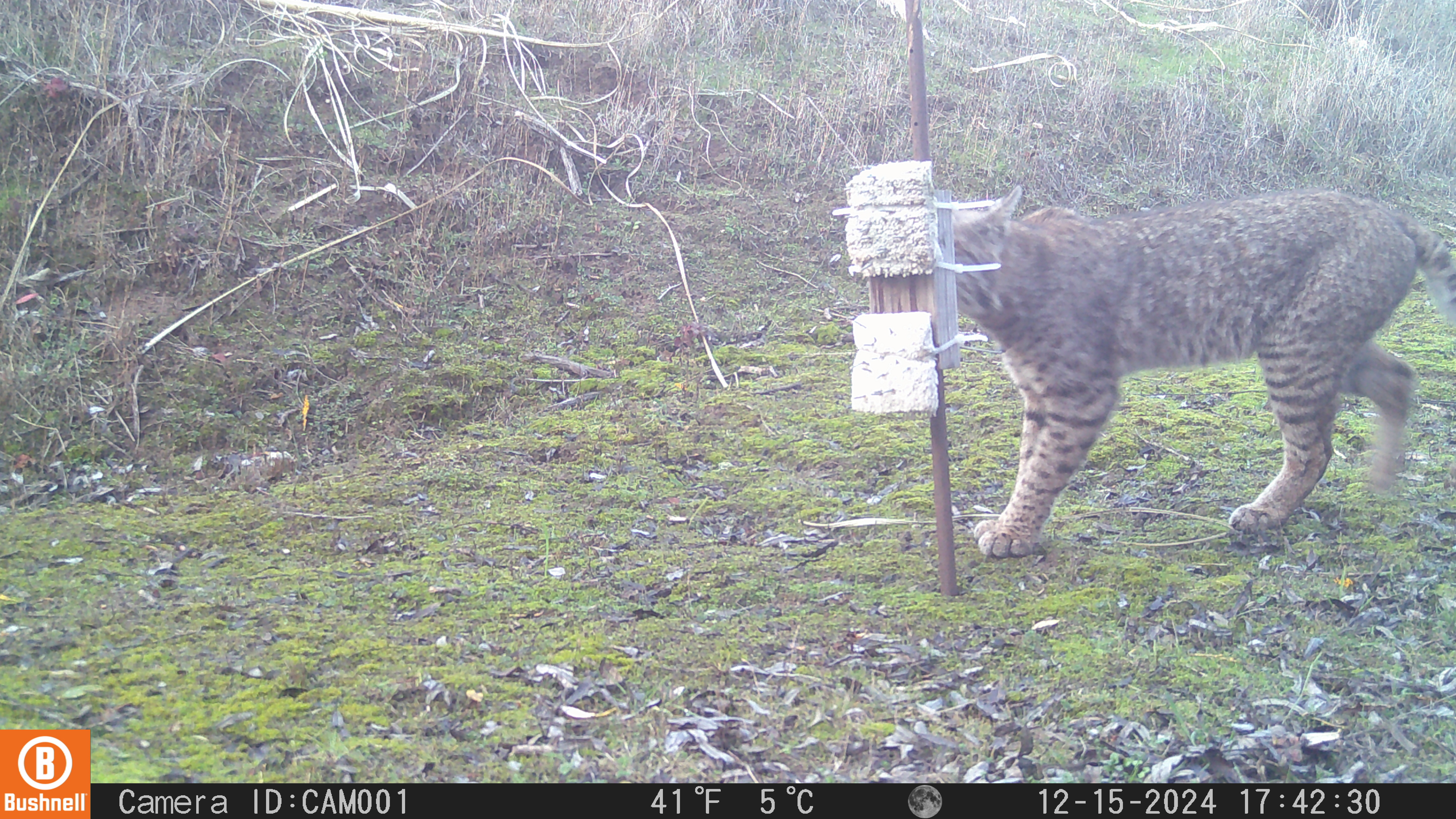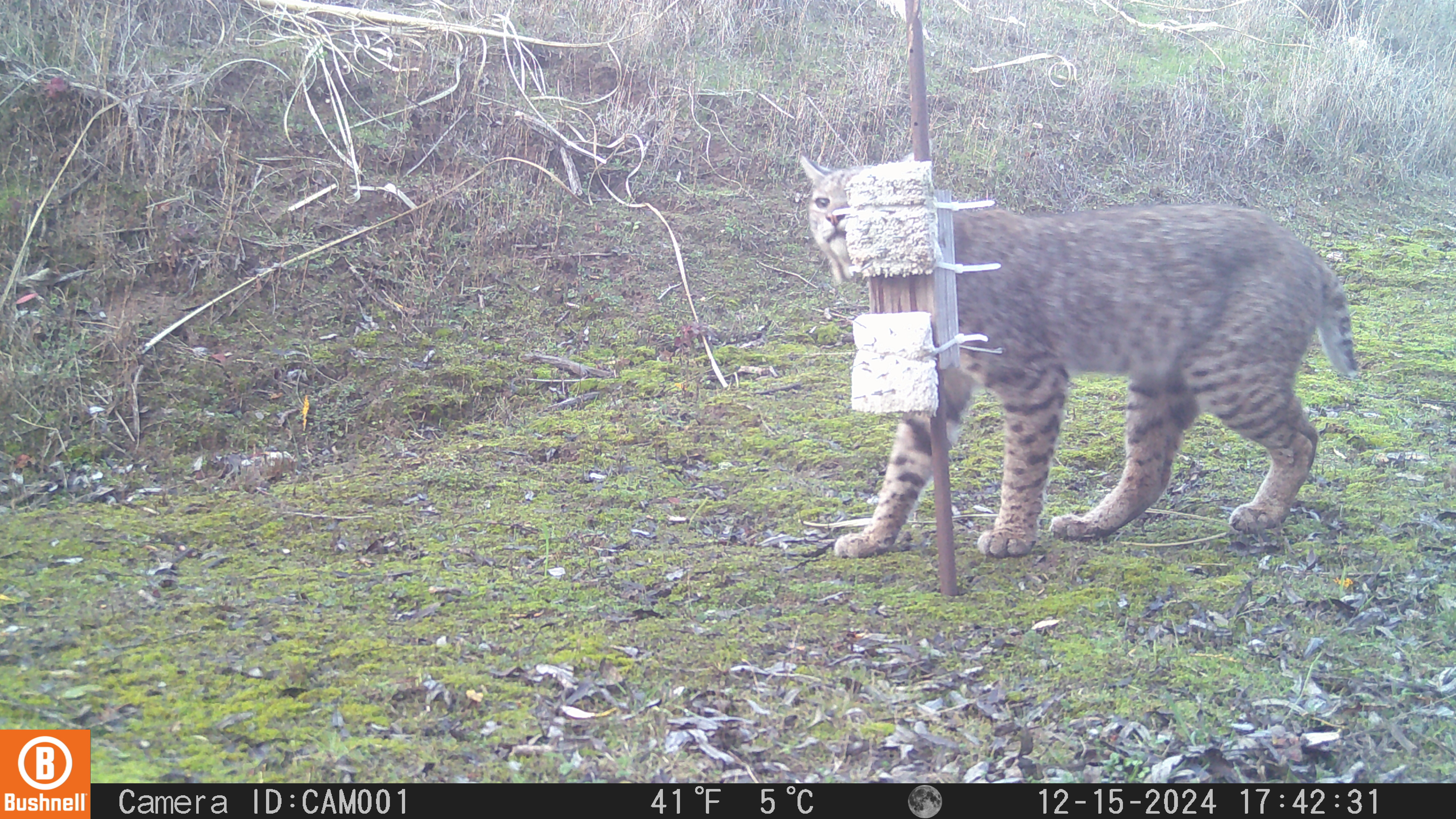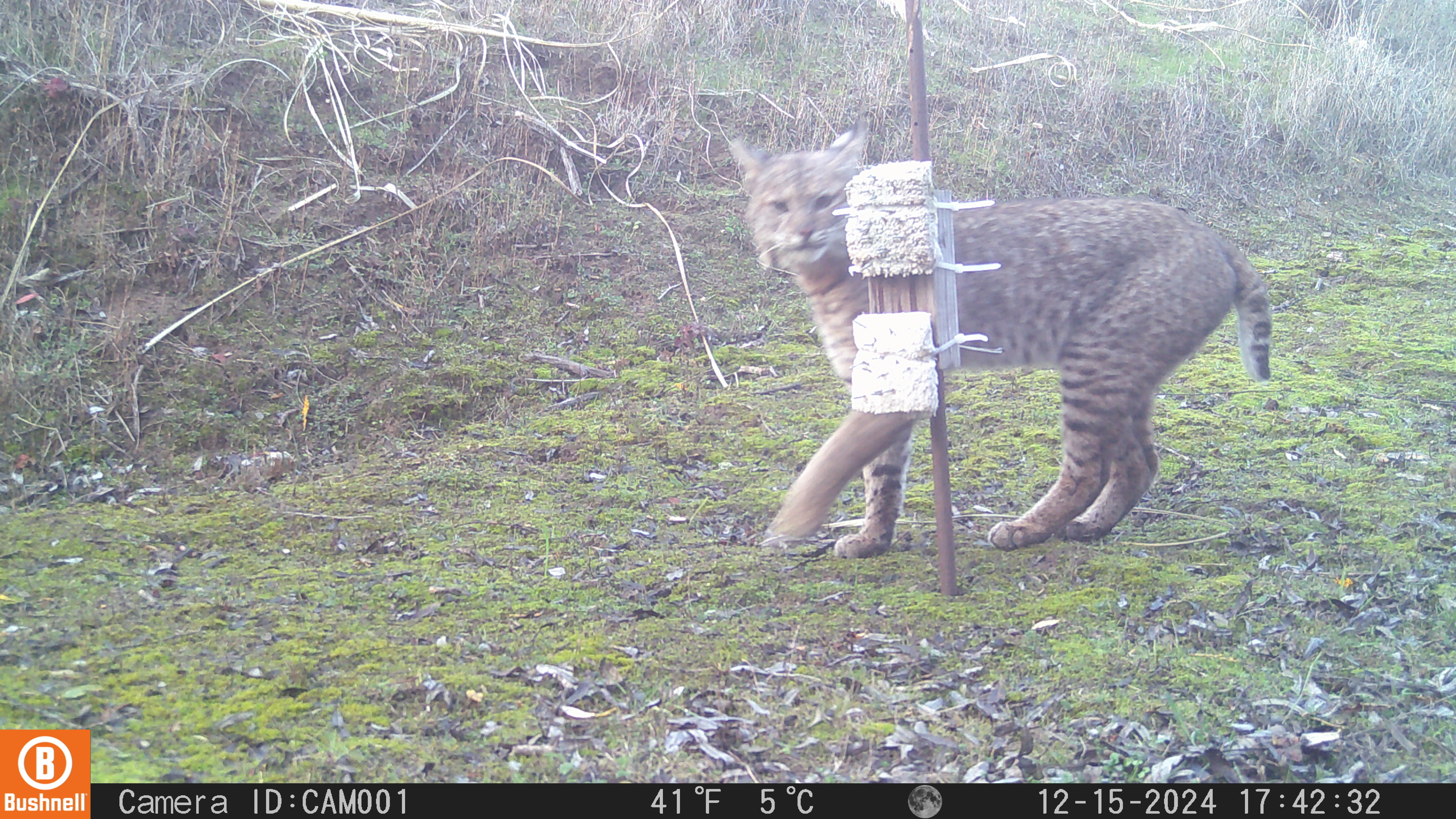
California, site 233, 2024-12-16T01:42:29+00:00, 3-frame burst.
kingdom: Animalia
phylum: Chordata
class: Mammalia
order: Carnivora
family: Felidae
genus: Lynx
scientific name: Lynx rufus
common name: bobcat